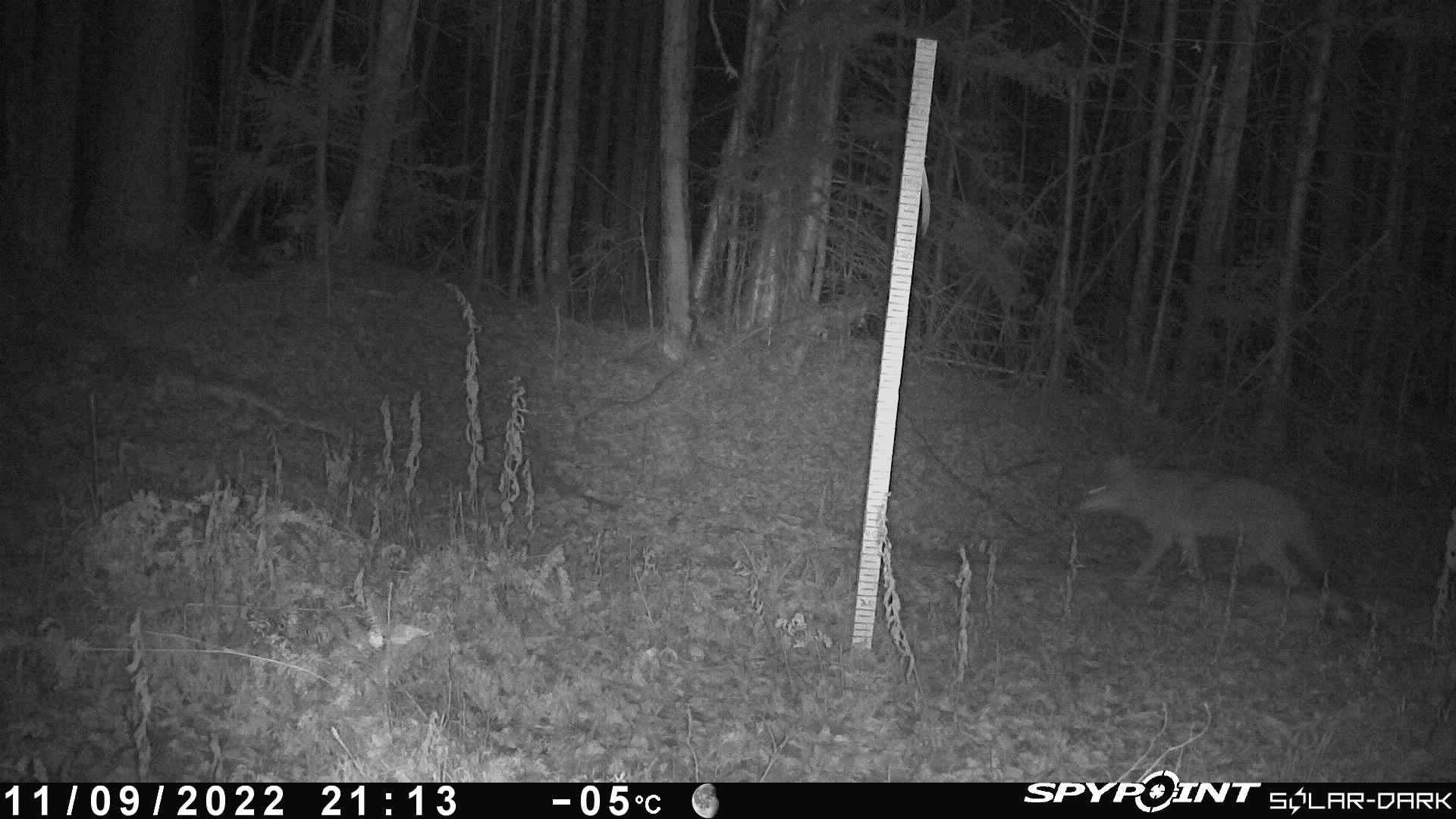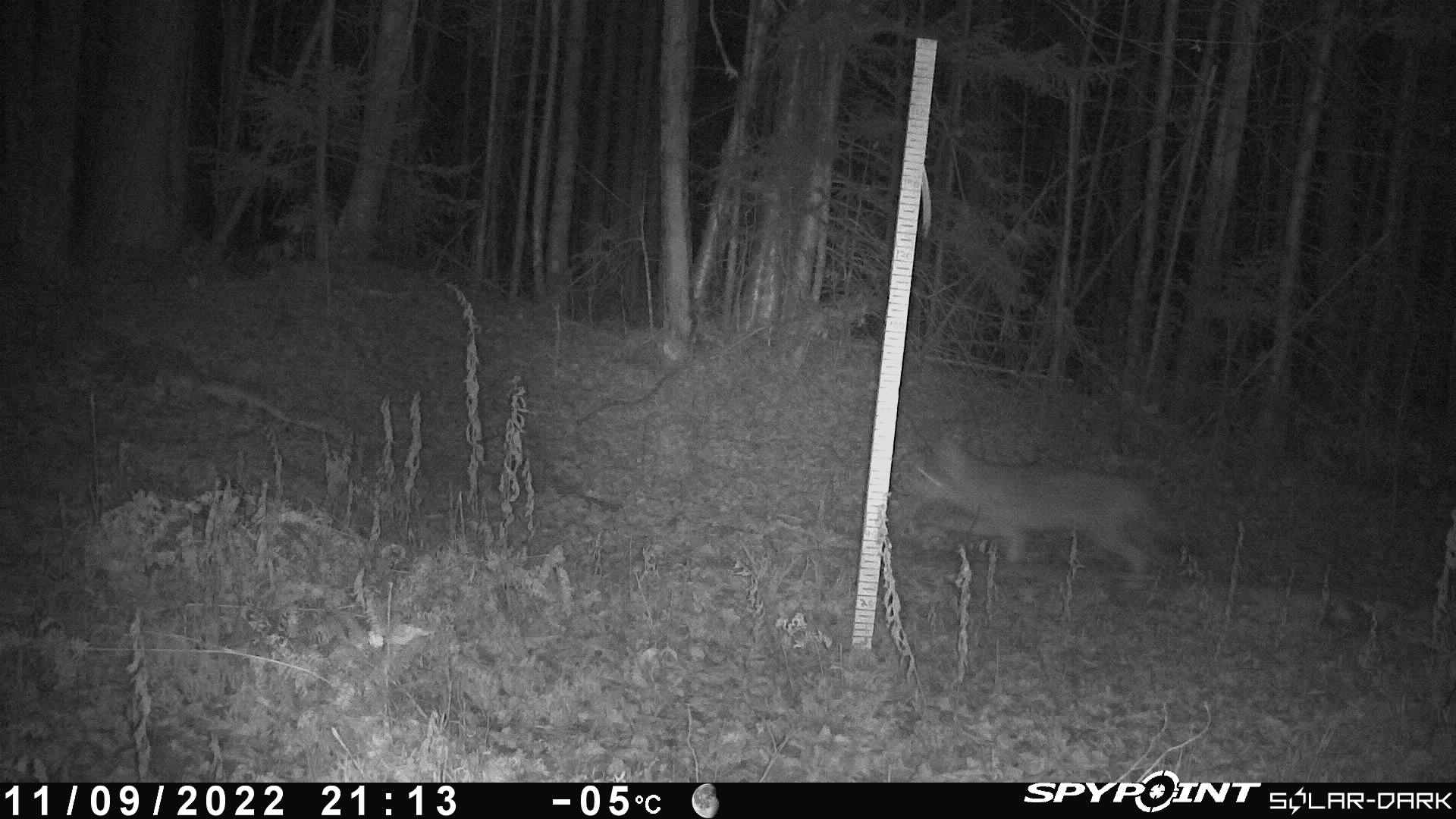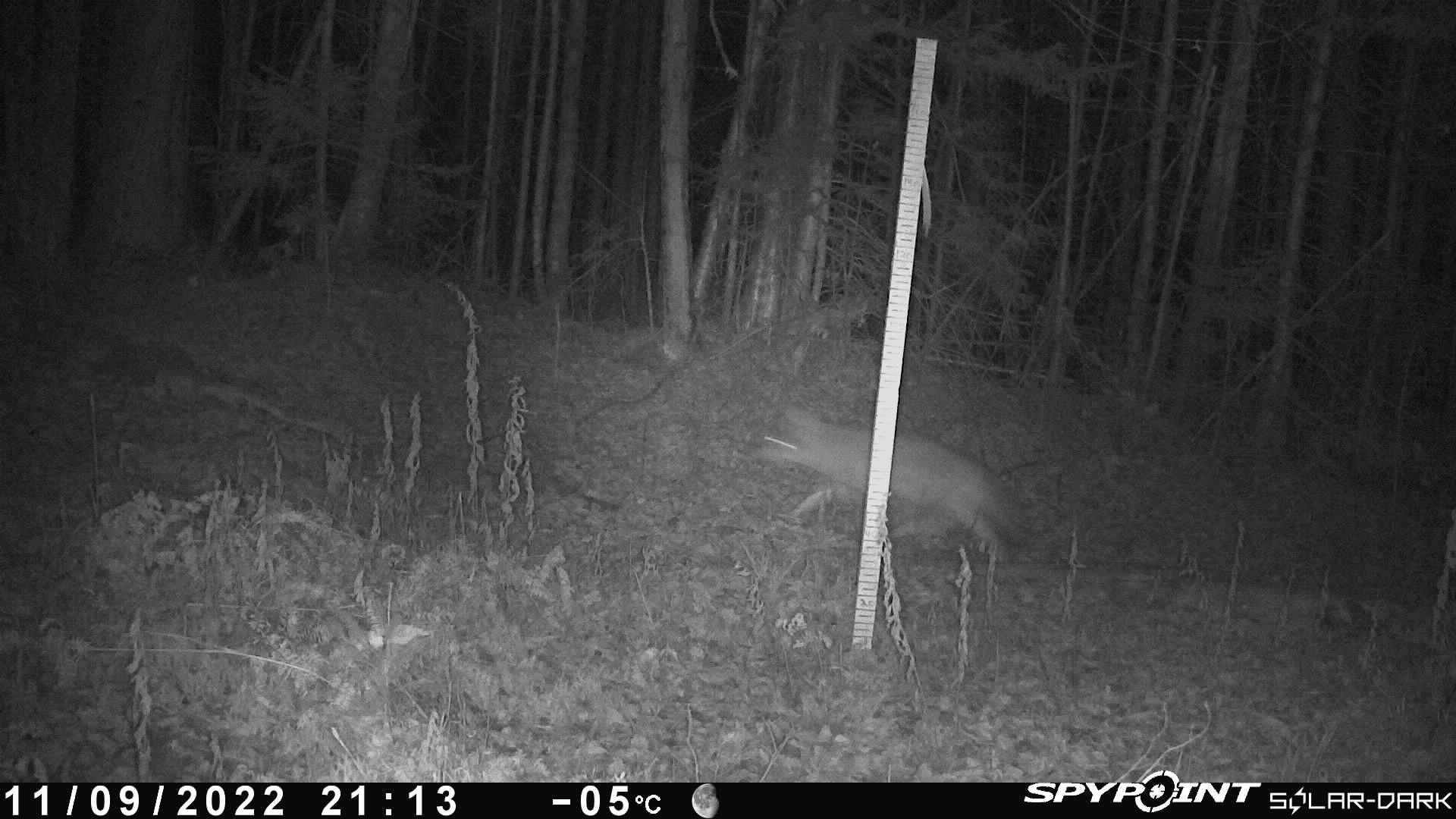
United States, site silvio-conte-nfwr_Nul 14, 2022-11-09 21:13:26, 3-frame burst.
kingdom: Animalia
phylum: Chordata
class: Mammalia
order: Carnivora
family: Canidae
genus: Canis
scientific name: Canis latrans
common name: coyote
Coyote (Canis latrans).